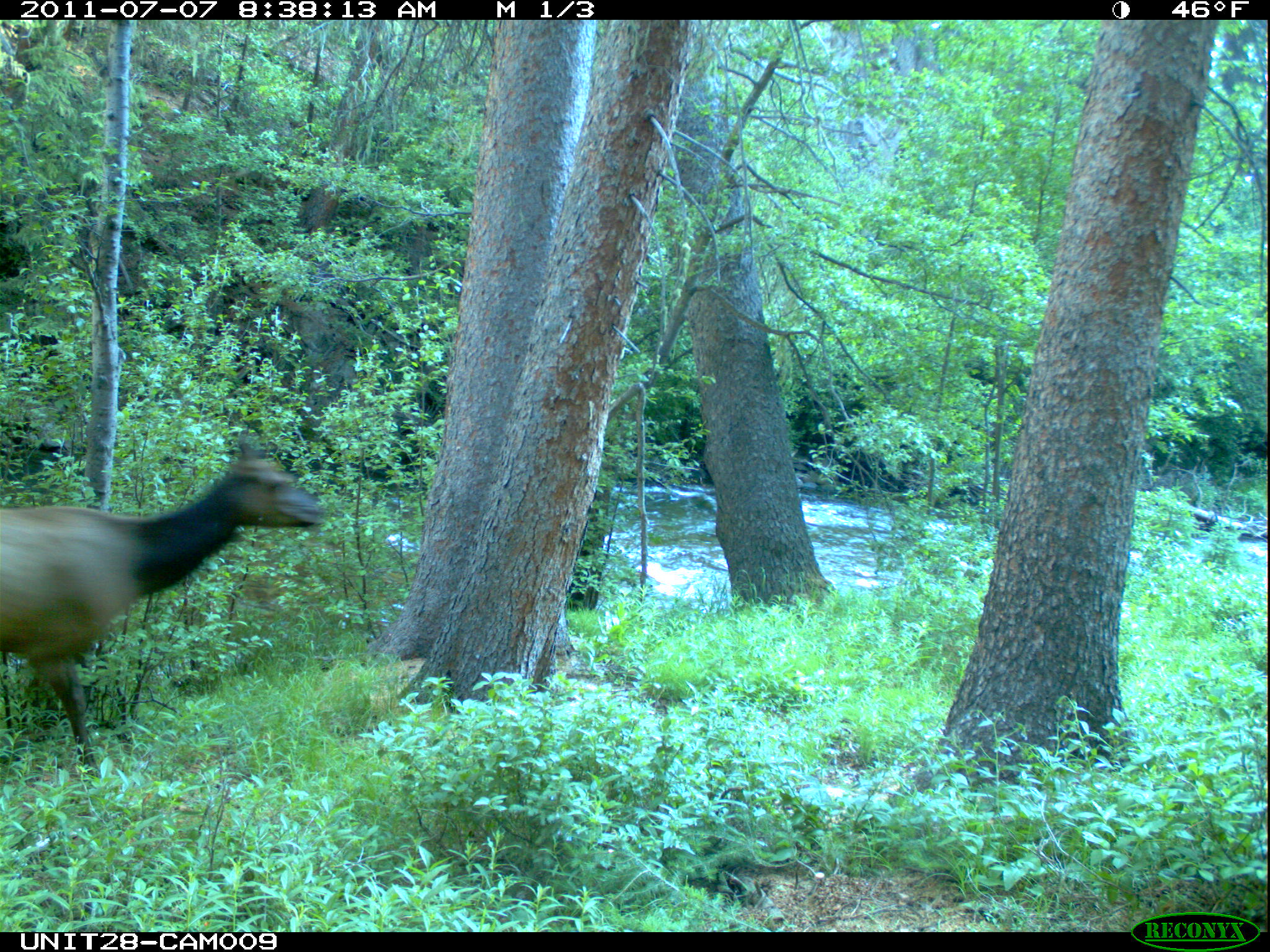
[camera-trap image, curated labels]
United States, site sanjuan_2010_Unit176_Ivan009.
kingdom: Animalia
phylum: Chordata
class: Mammalia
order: Artiodactyla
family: Cervidae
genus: Cervus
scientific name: Cervus elaphus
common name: red deer